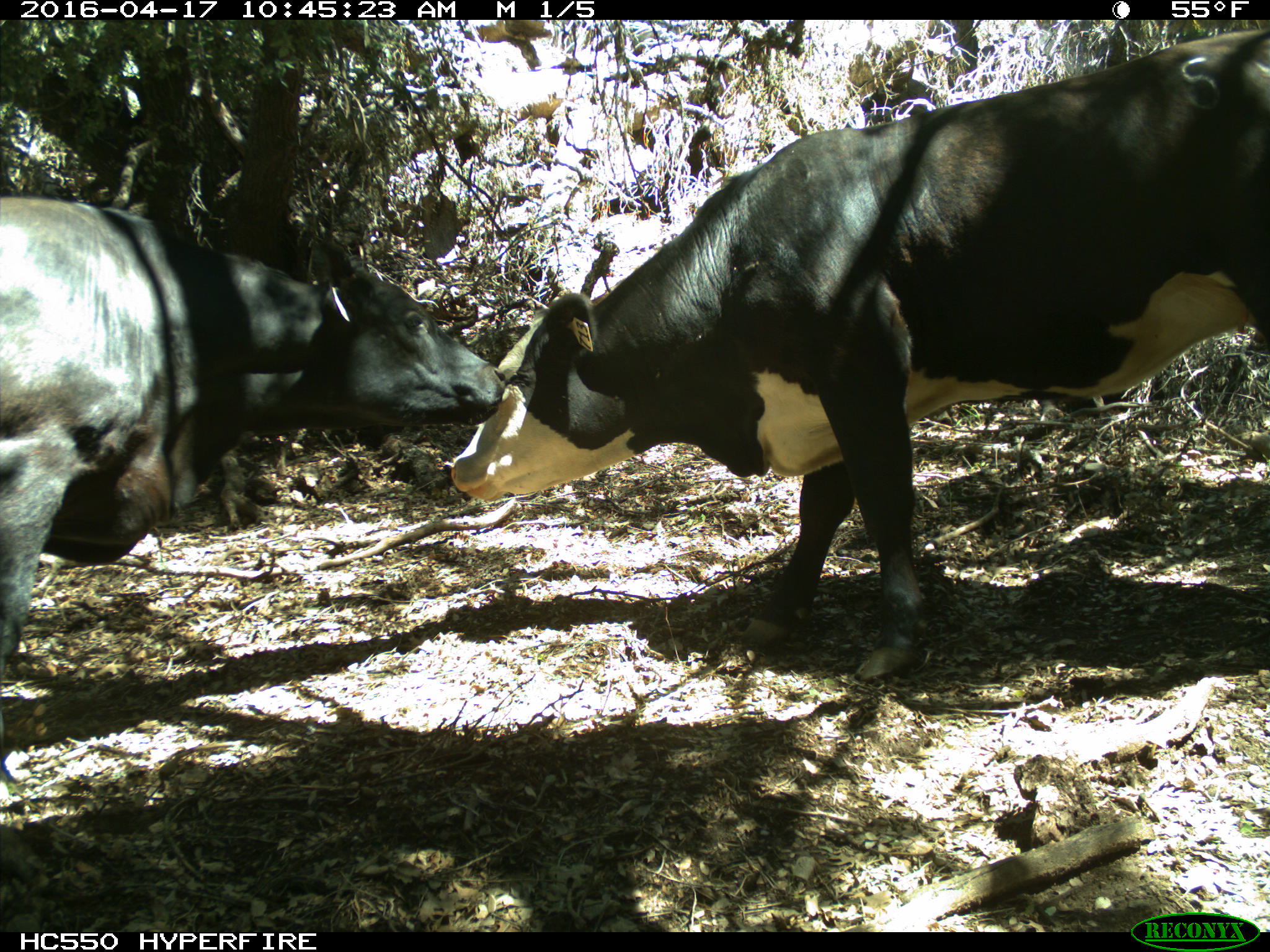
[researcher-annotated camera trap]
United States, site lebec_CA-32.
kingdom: Animalia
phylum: Chordata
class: Mammalia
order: Artiodactyla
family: Bovidae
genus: Bos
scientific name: Bos taurus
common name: domestic cow